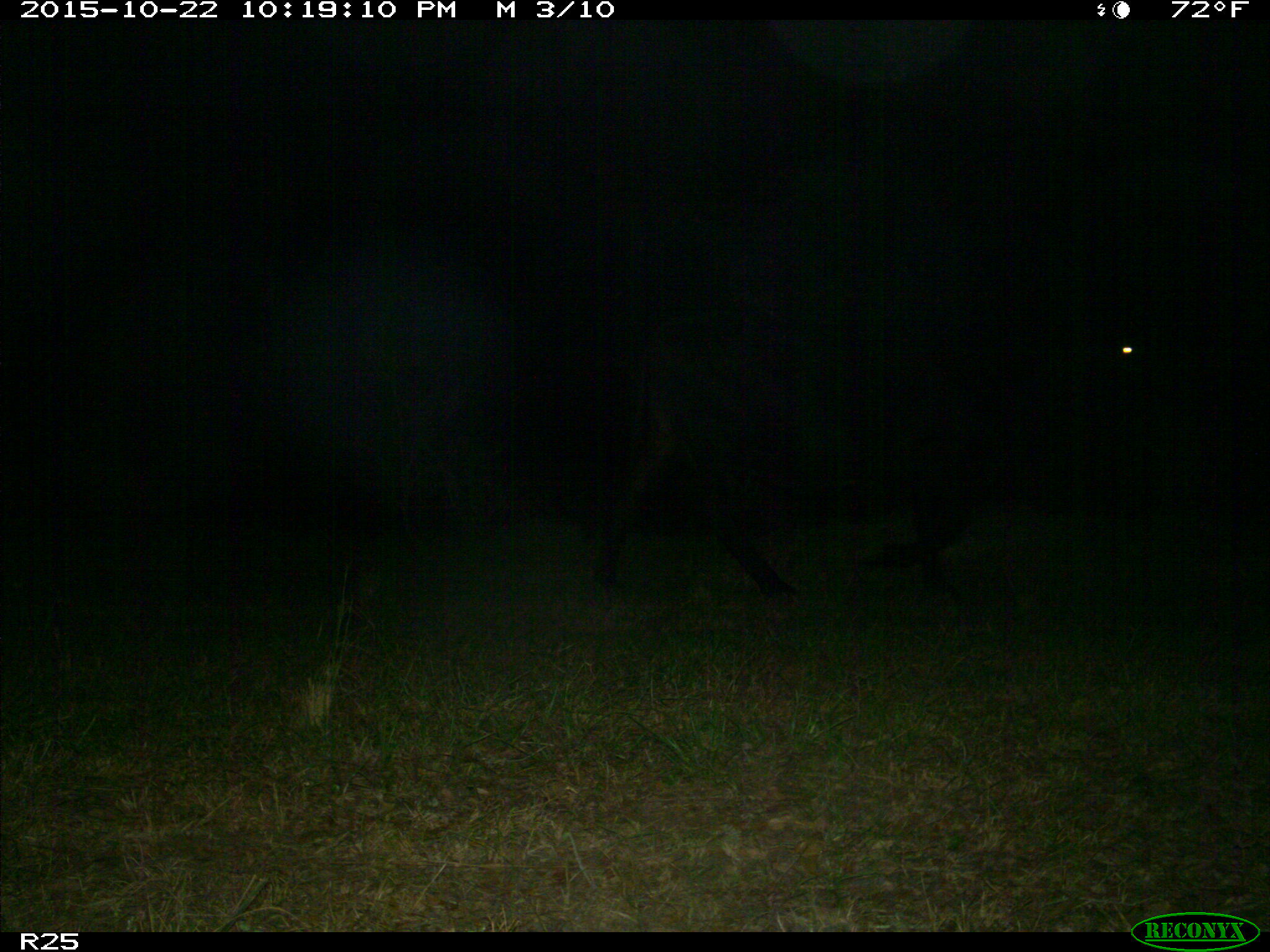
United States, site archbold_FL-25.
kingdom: Animalia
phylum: Chordata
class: Mammalia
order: Artiodactyla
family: Bovidae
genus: Bos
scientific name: Bos taurus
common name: domestic cow